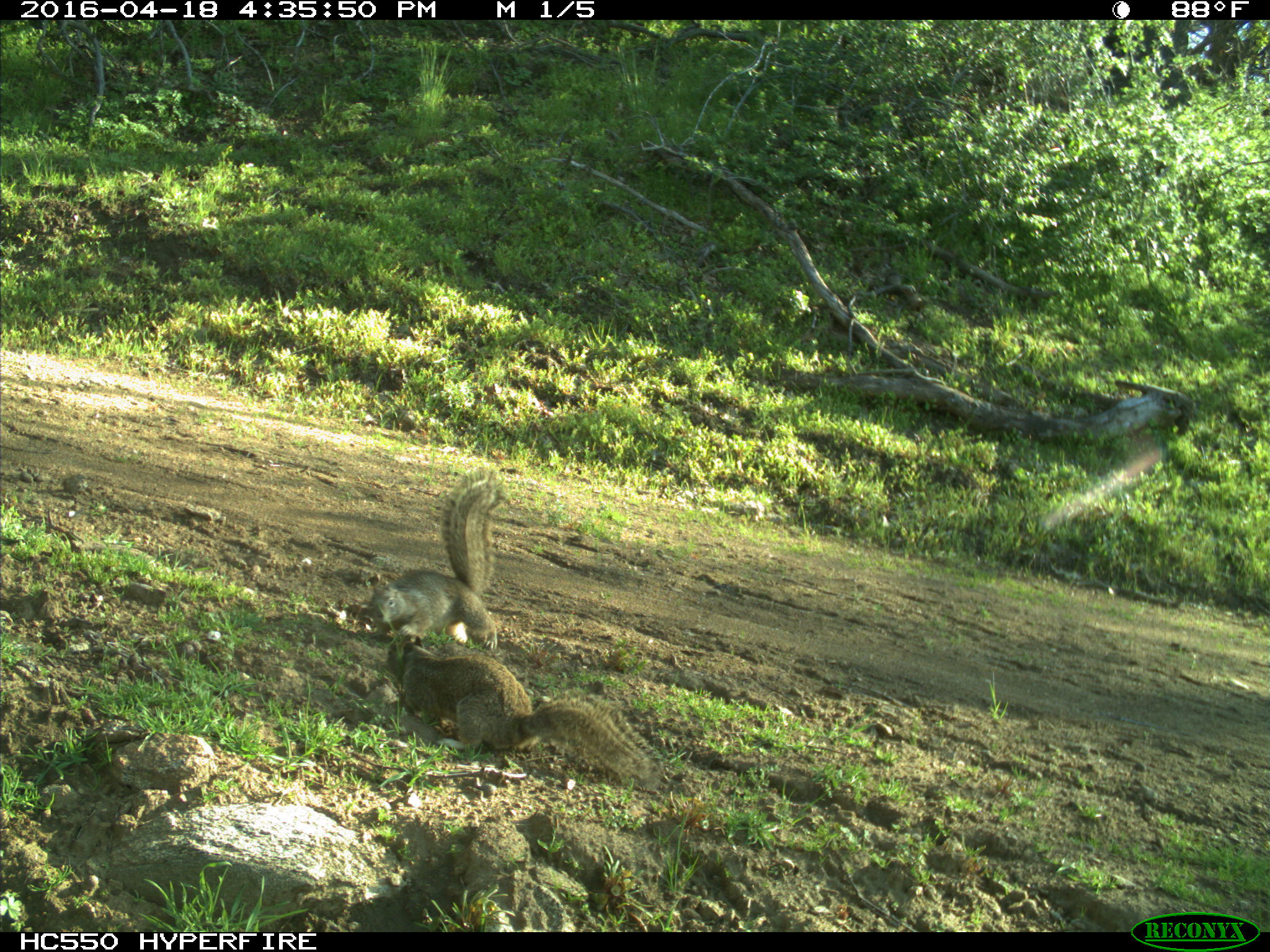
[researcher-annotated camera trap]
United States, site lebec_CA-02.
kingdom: Animalia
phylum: Chordata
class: Mammalia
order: Rodentia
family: Sciuridae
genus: Otospermophilus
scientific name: Otospermophilus beecheyi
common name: california ground squirrel